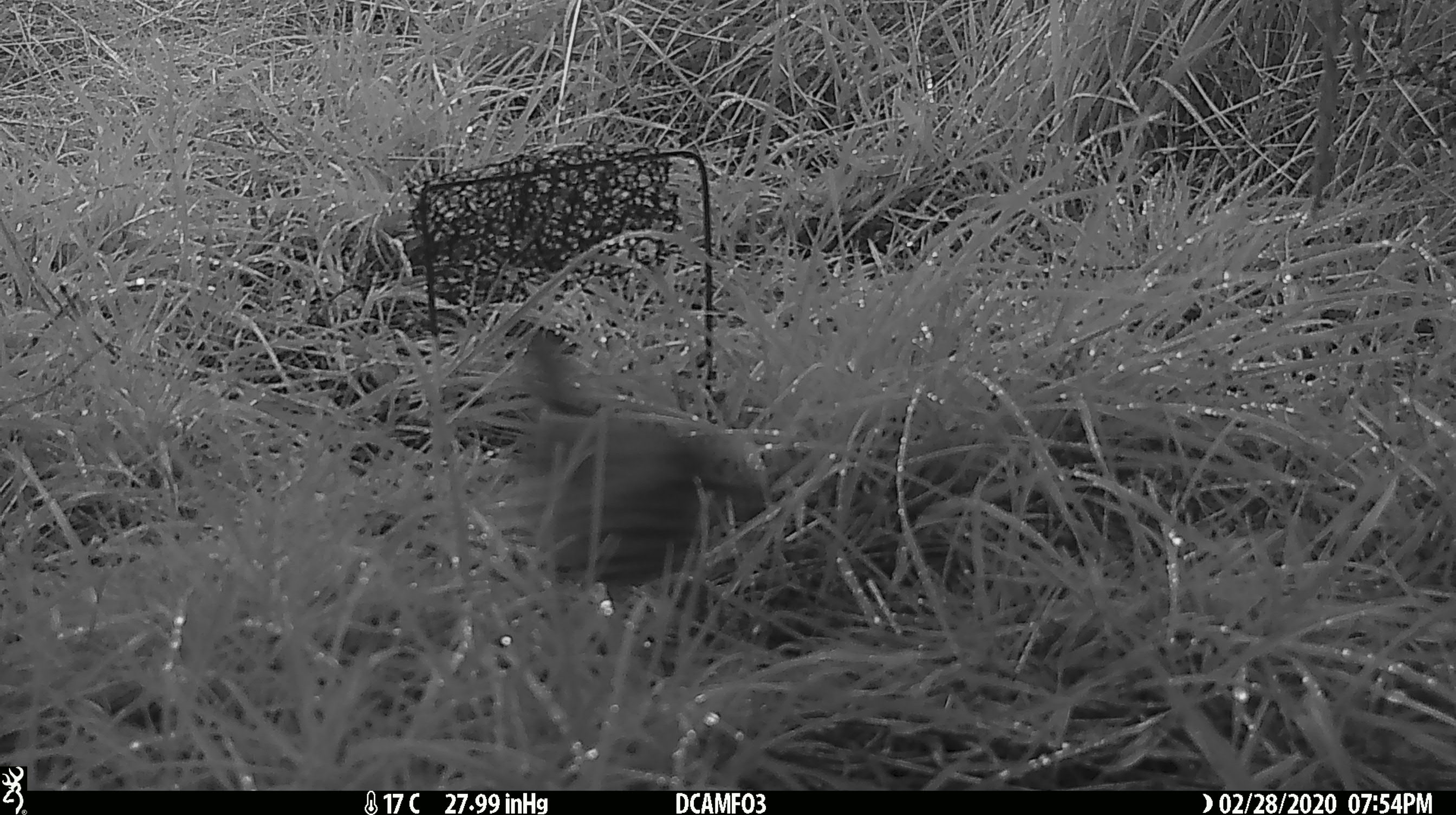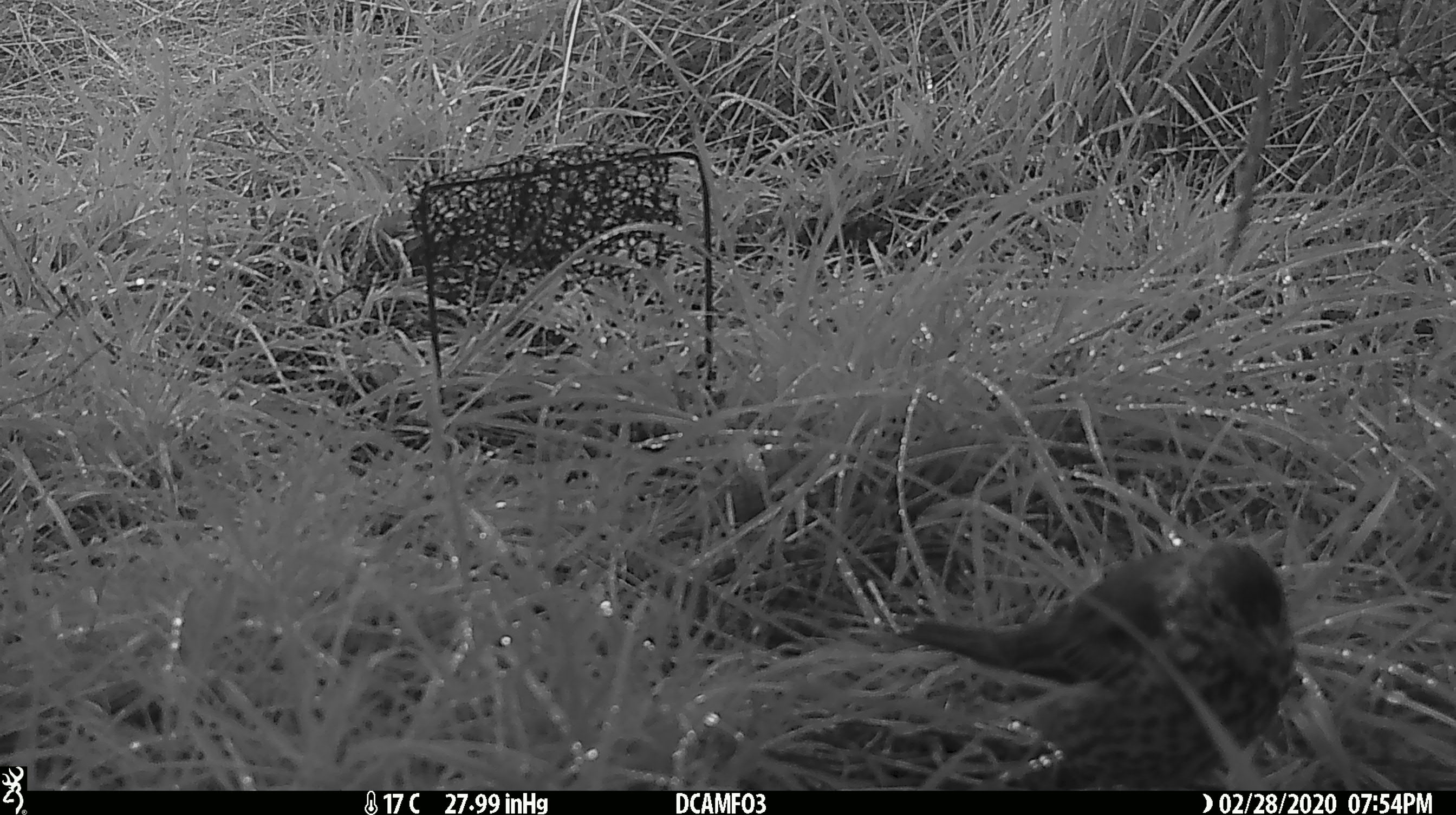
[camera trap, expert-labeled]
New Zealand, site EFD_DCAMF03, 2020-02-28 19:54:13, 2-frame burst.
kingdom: Animalia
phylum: Chordata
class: Aves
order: Passeriformes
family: Turdidae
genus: Turdus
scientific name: Turdus philomelos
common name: song thrush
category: thrush